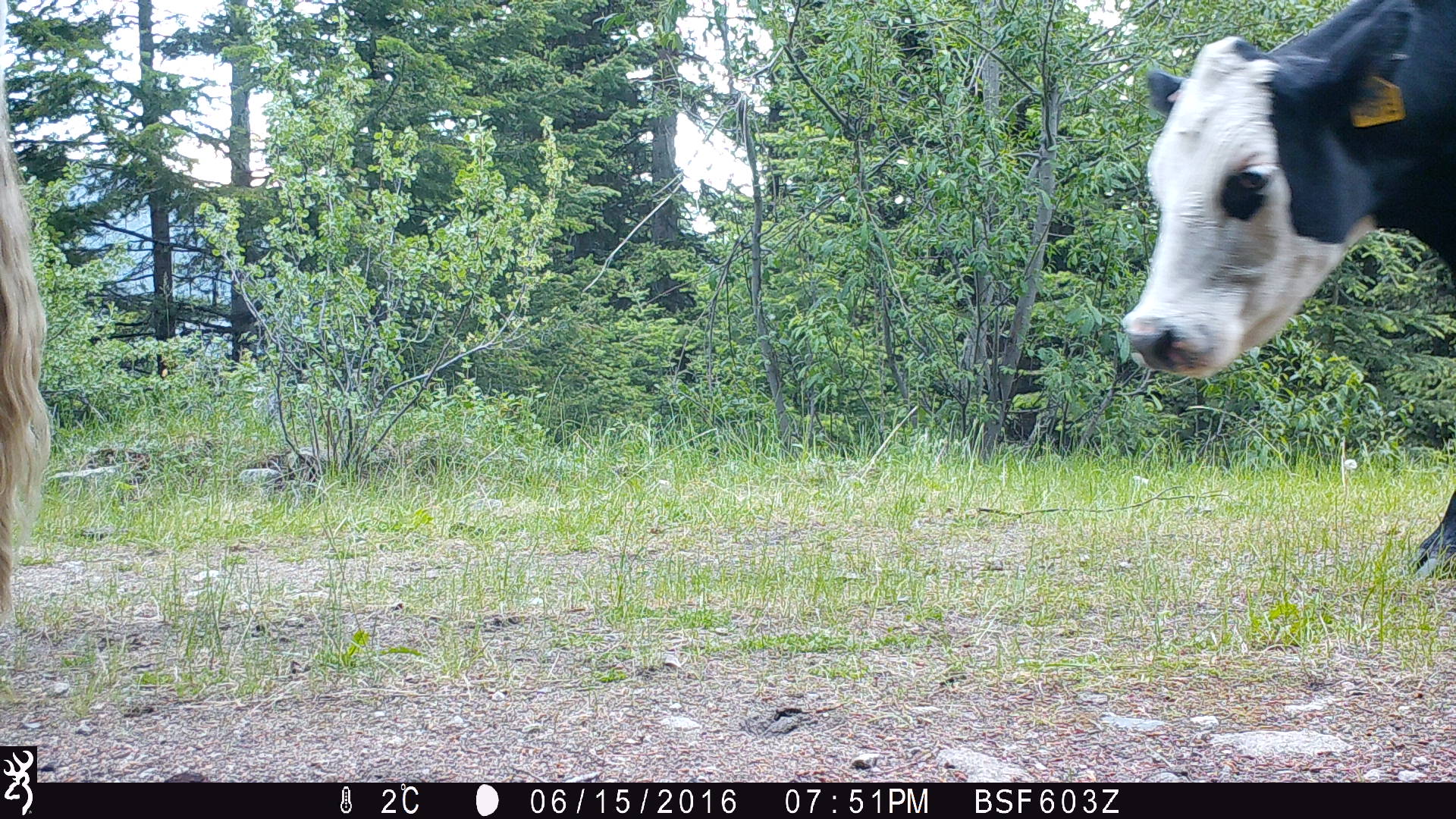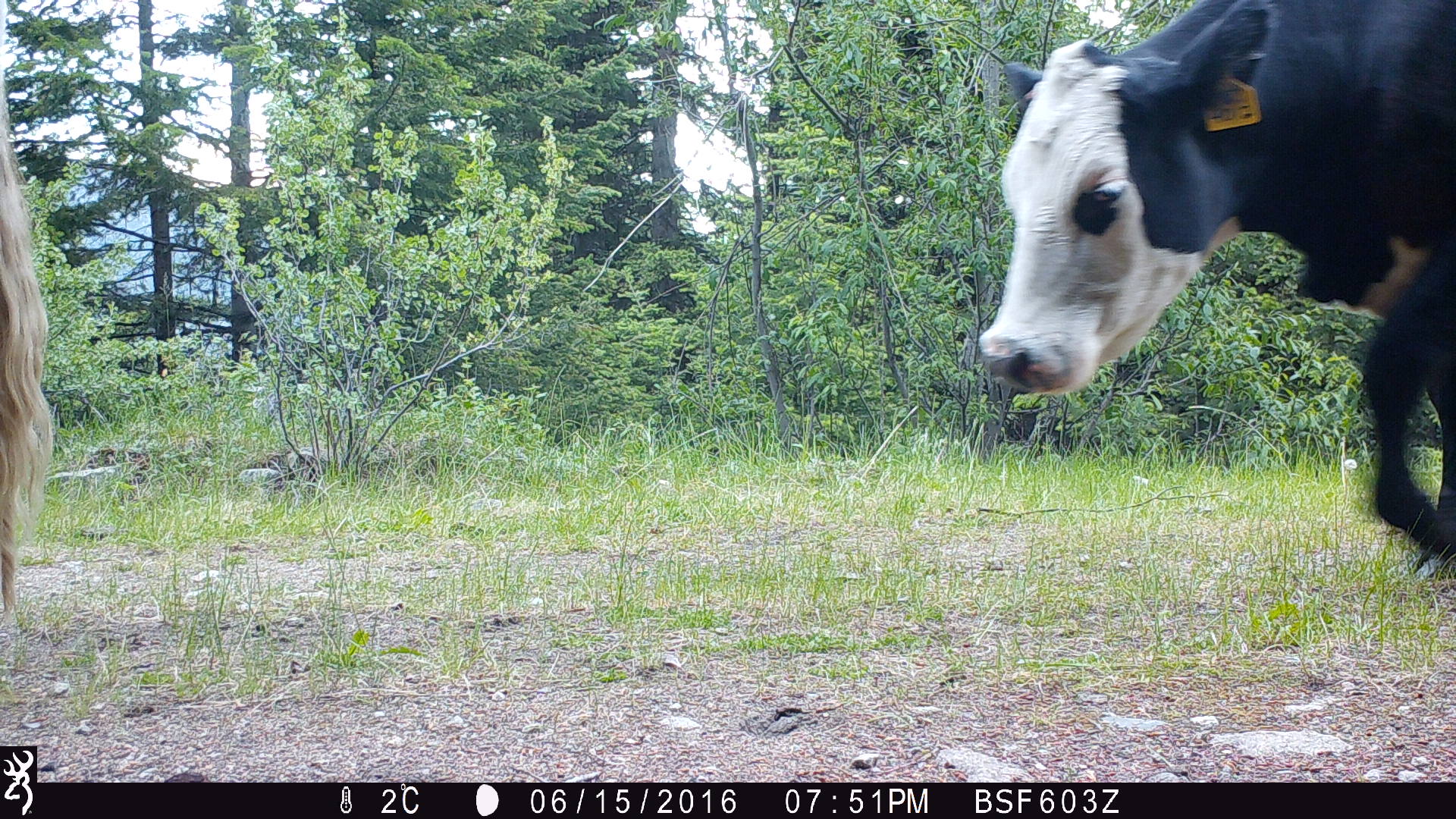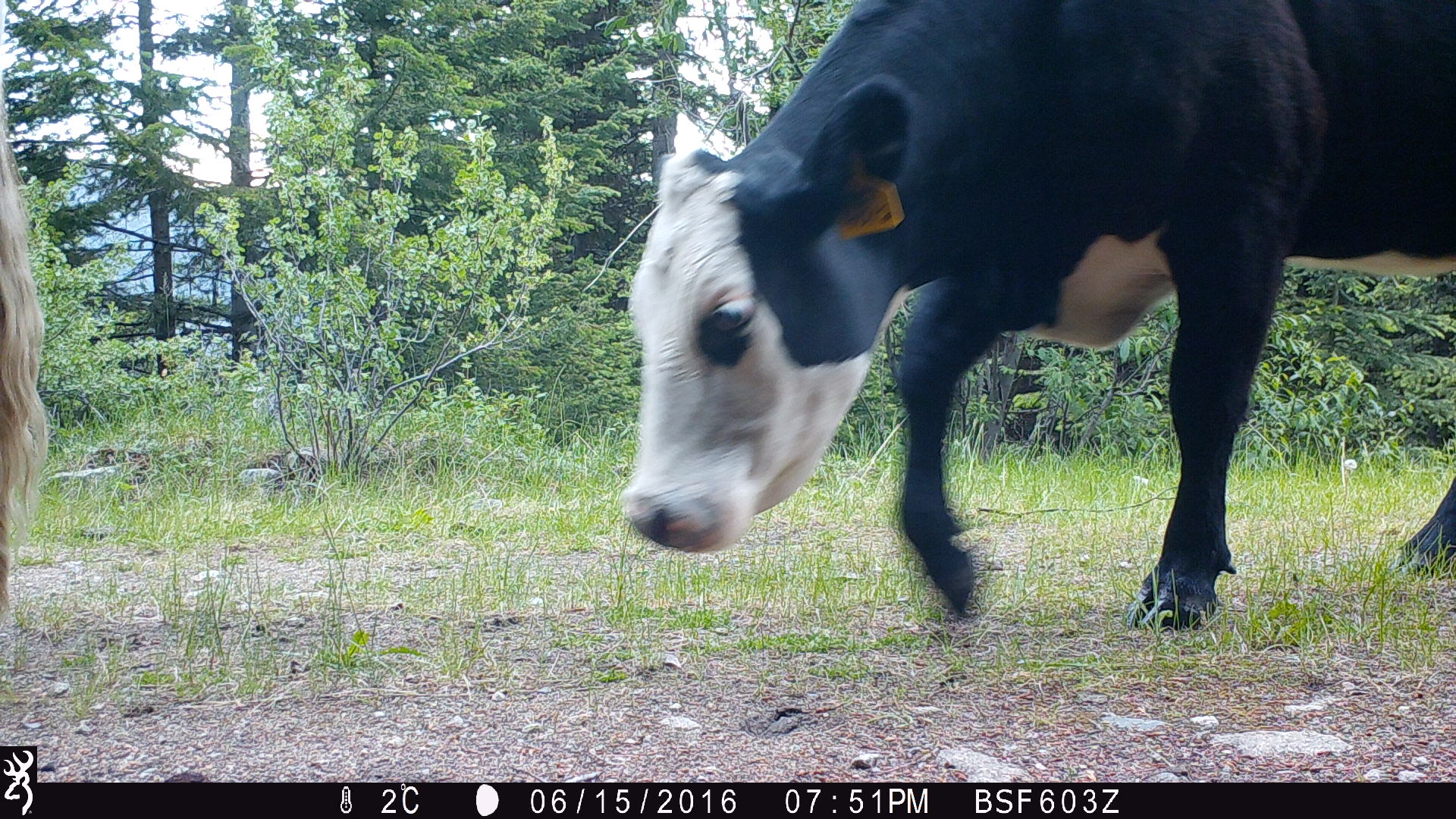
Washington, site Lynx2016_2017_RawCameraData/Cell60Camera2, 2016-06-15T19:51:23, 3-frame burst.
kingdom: Animalia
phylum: Chordata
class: Mammalia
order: Artiodactyla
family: Bovidae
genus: Bos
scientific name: Bos taurus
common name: domestic cattle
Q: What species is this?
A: Domestic cattle (Bos taurus).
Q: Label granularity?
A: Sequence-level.